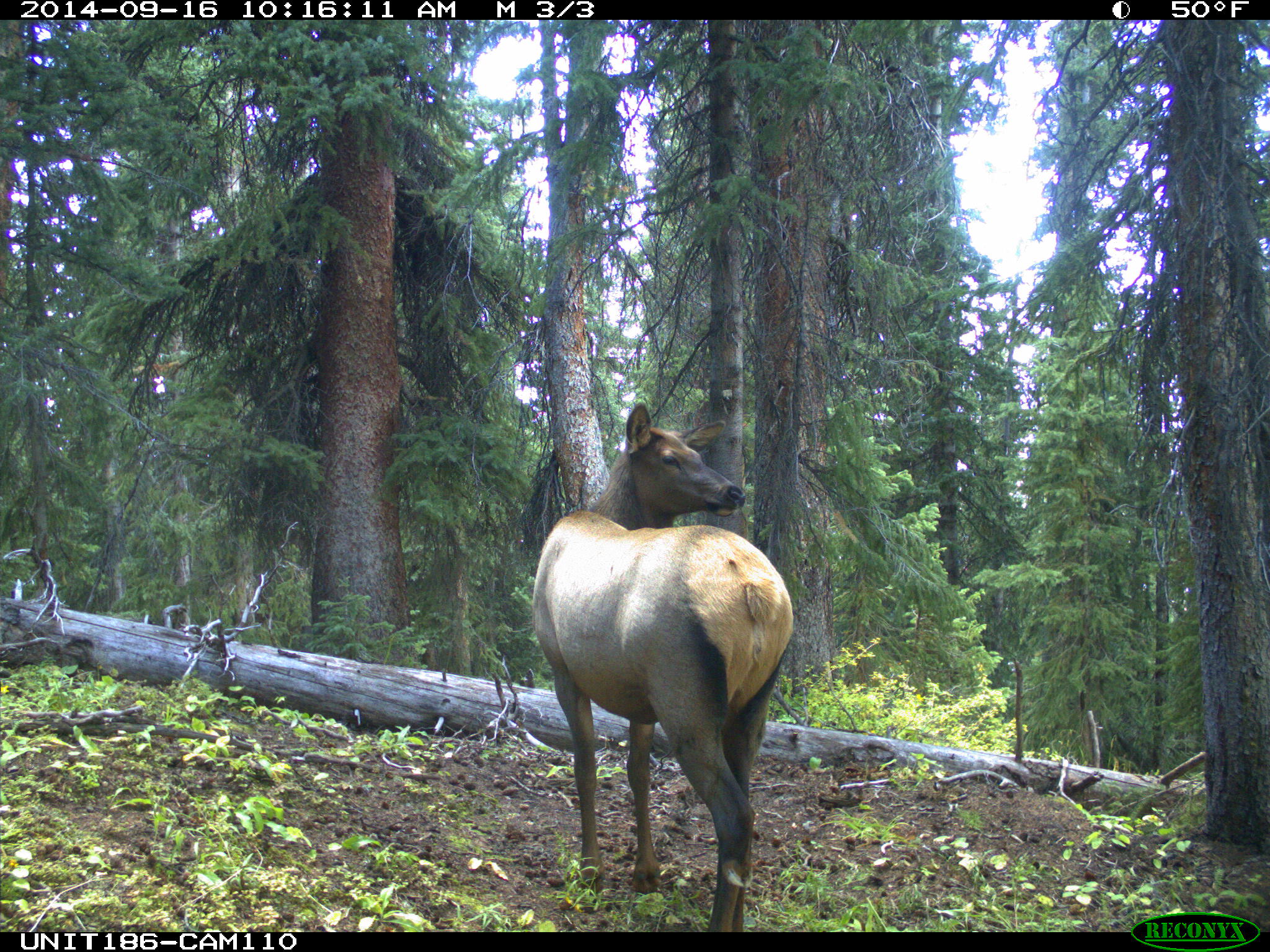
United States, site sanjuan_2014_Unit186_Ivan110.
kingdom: Animalia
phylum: Chordata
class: Mammalia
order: Artiodactyla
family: Cervidae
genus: Cervus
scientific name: Cervus elaphus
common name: red deer